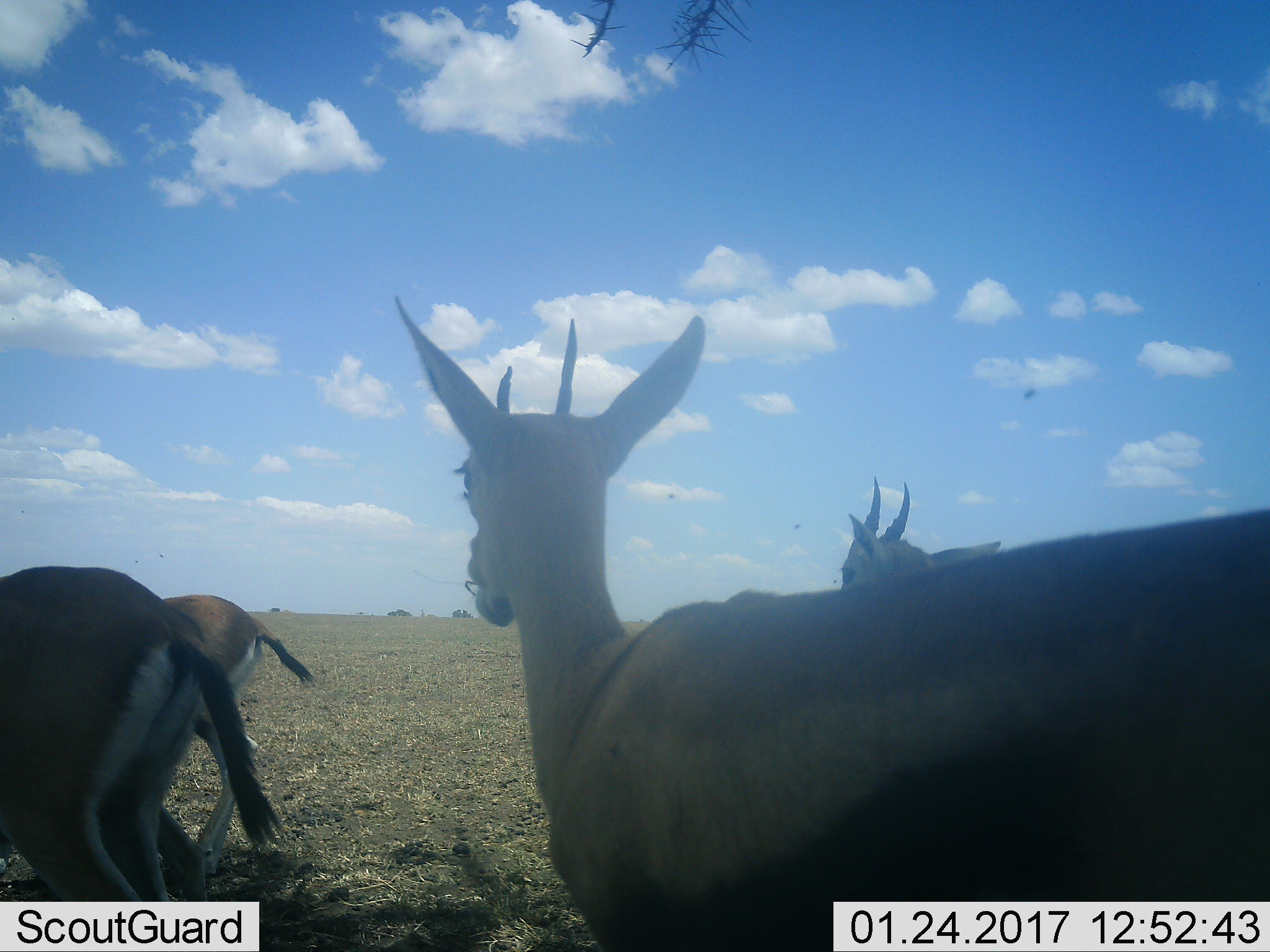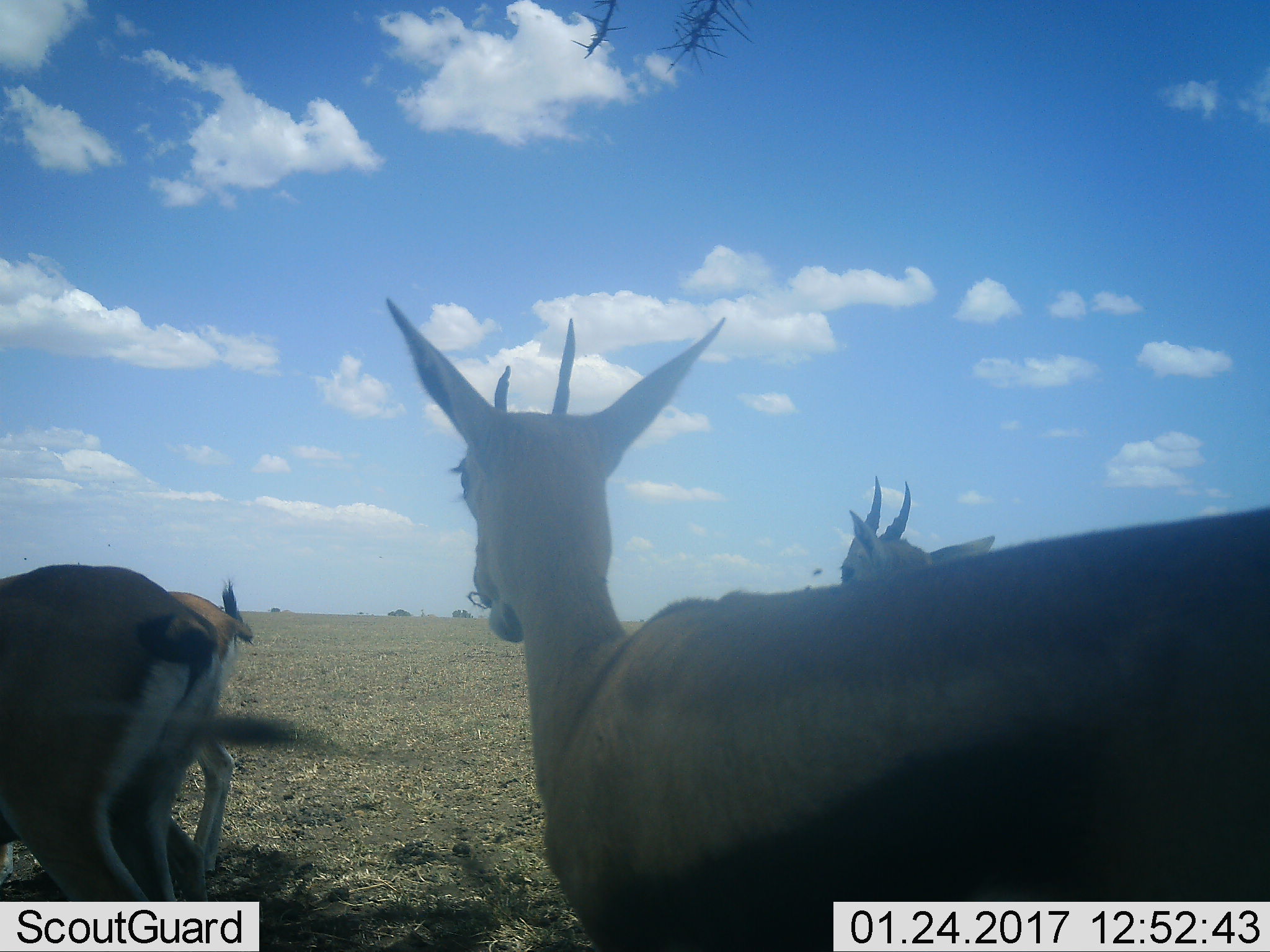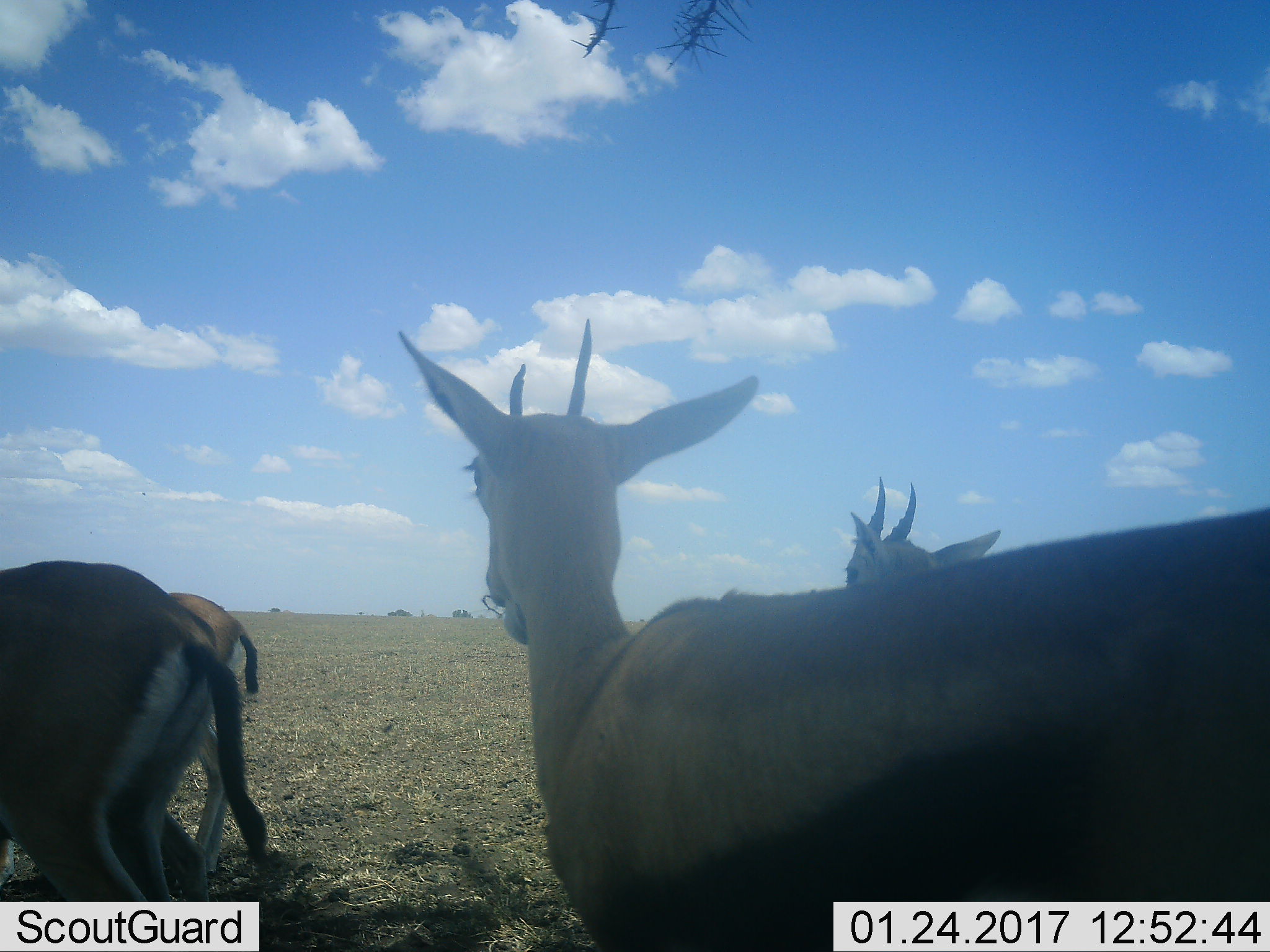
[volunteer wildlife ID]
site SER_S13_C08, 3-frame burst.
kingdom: Animalia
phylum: Chordata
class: Mammalia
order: Artiodactyla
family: Bovidae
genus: Eudorcas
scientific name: Eudorcas thomsonii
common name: thomson's gazelle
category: gazellethomsons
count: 4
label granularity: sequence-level